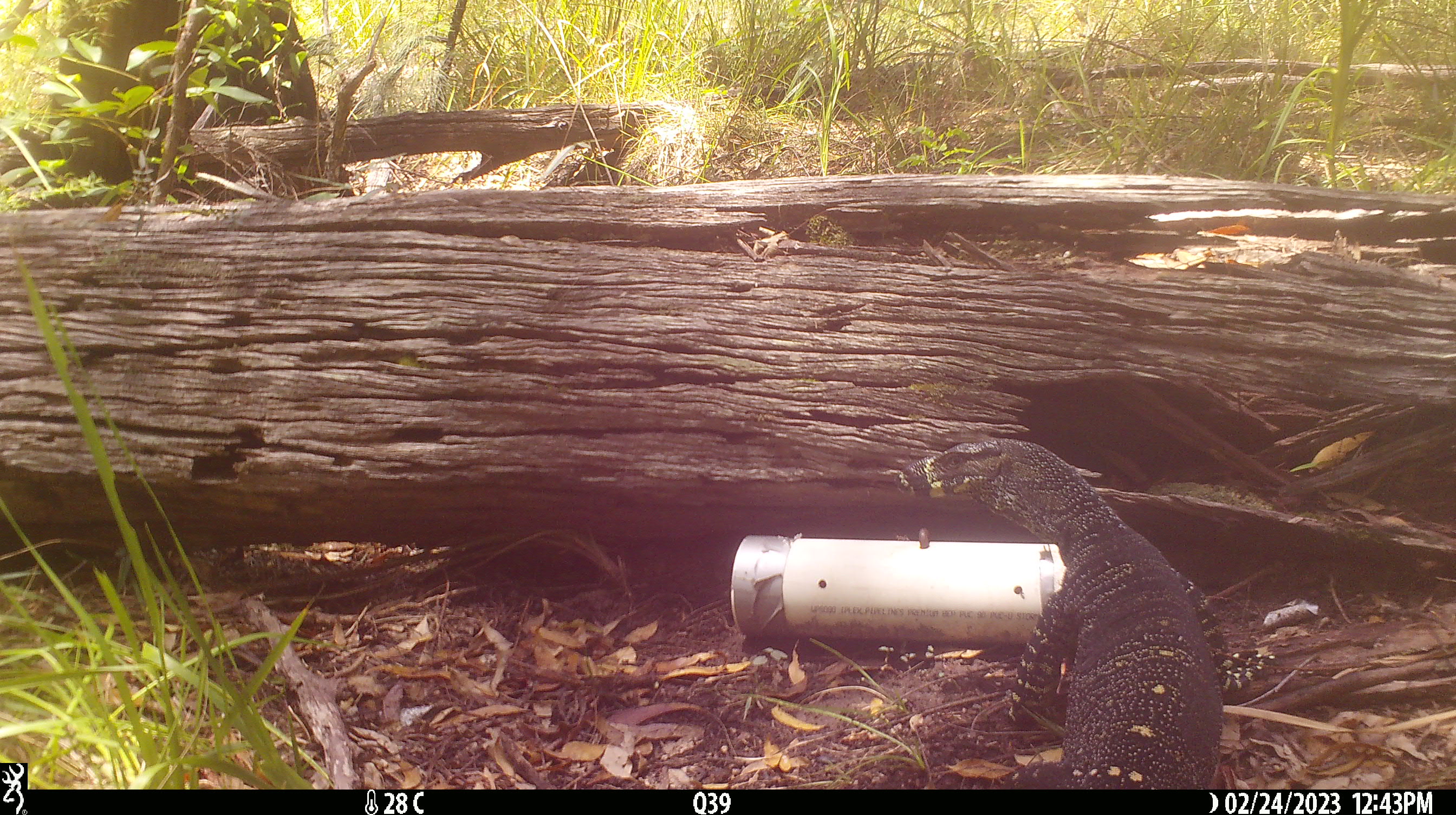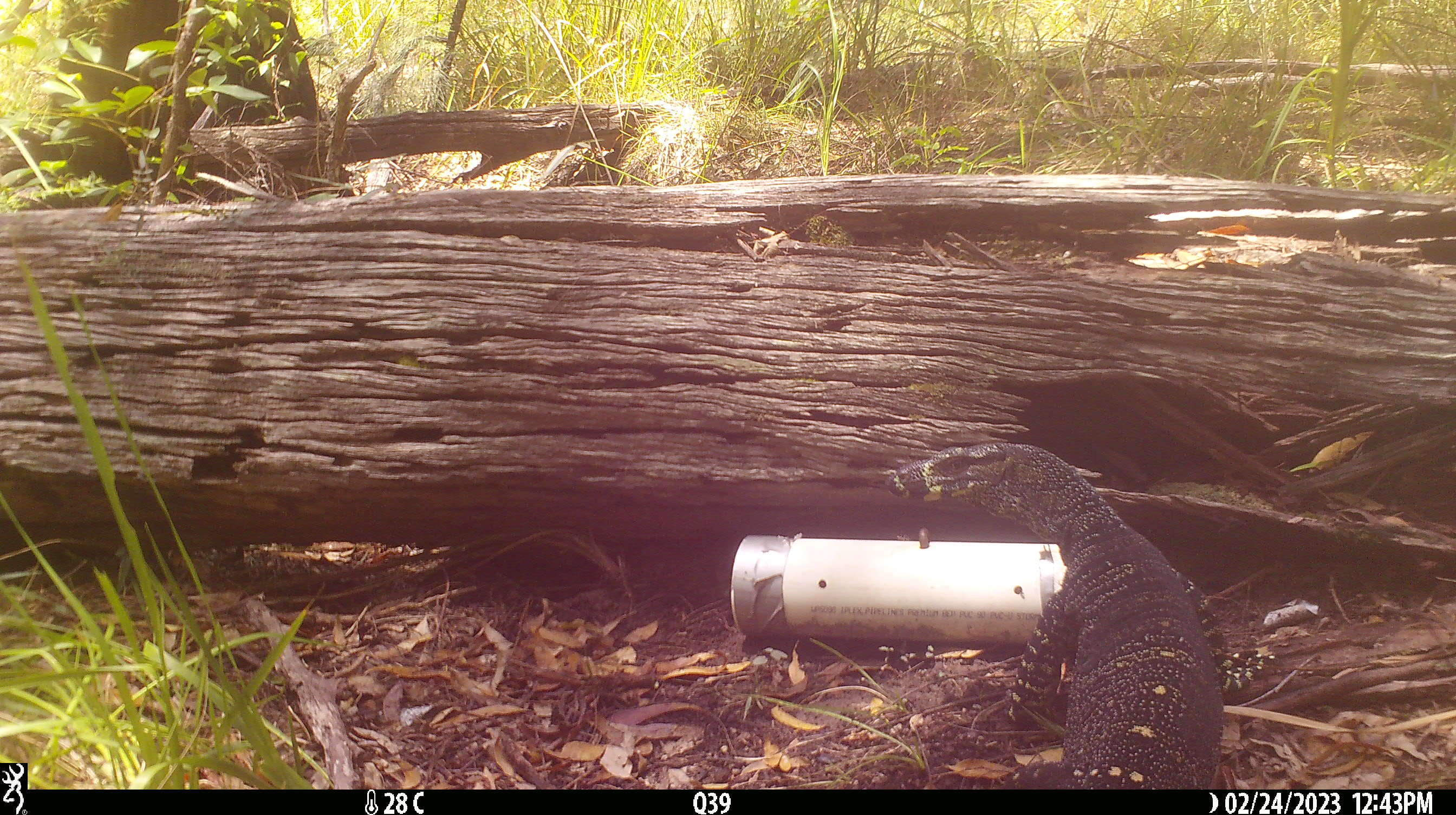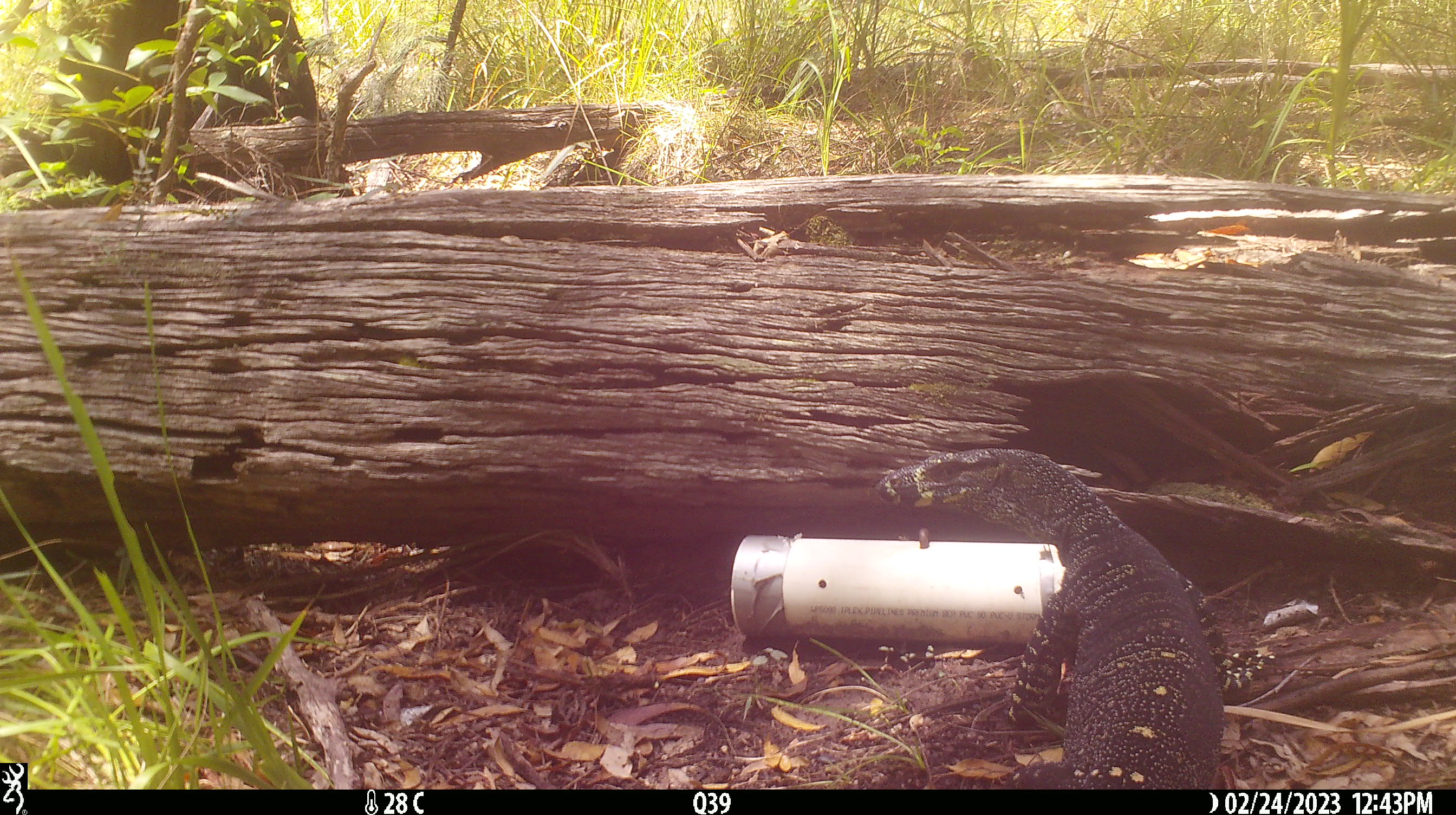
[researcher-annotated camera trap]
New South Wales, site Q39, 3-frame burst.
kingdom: Animalia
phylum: Chordata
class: Reptilia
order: Squamata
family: Varanidae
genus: Varanus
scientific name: Varanus varius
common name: lace monitor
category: goanna